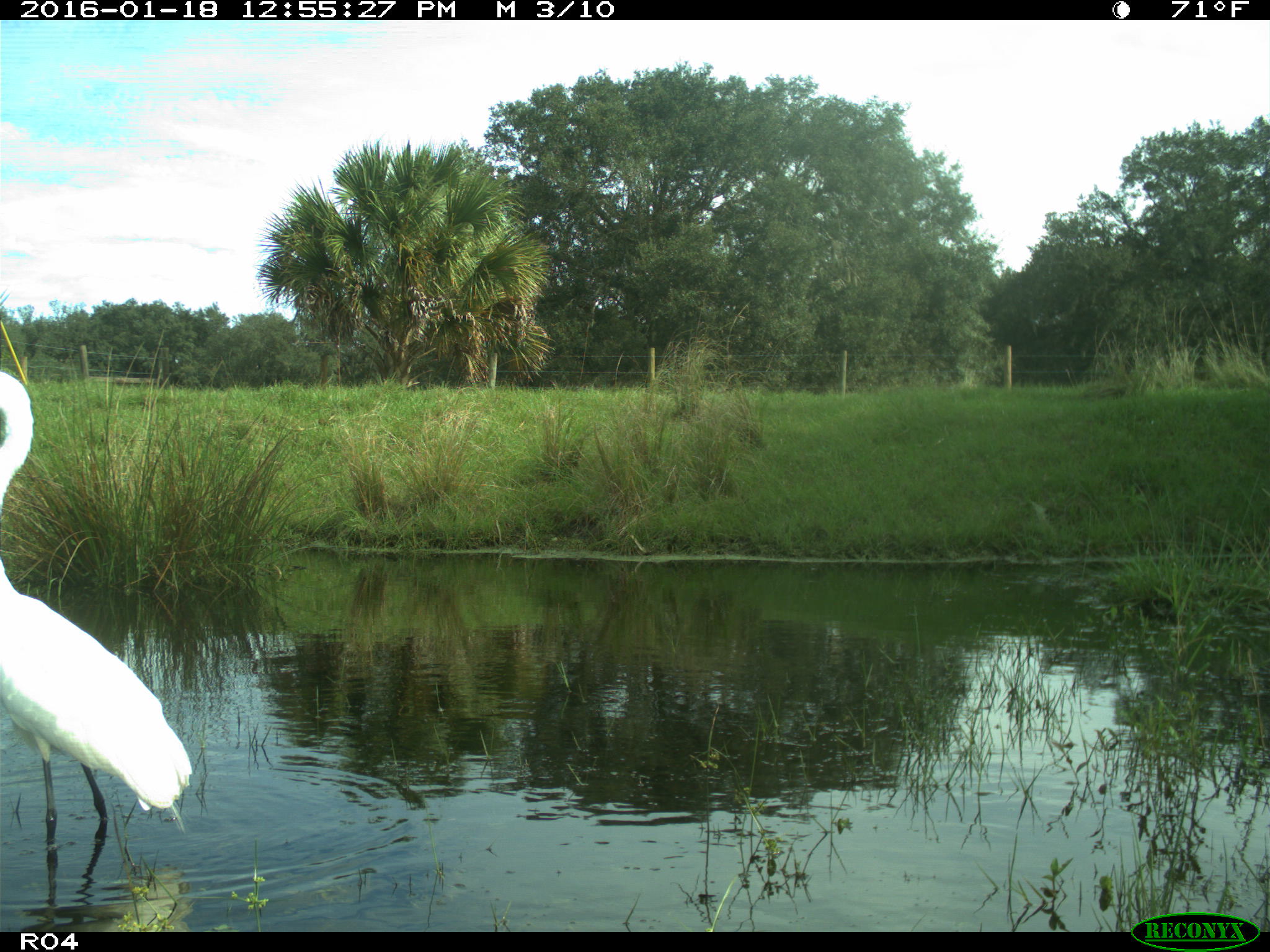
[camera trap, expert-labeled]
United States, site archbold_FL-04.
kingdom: Animalia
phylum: Chordata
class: Aves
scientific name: Aves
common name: birds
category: unidentified bird